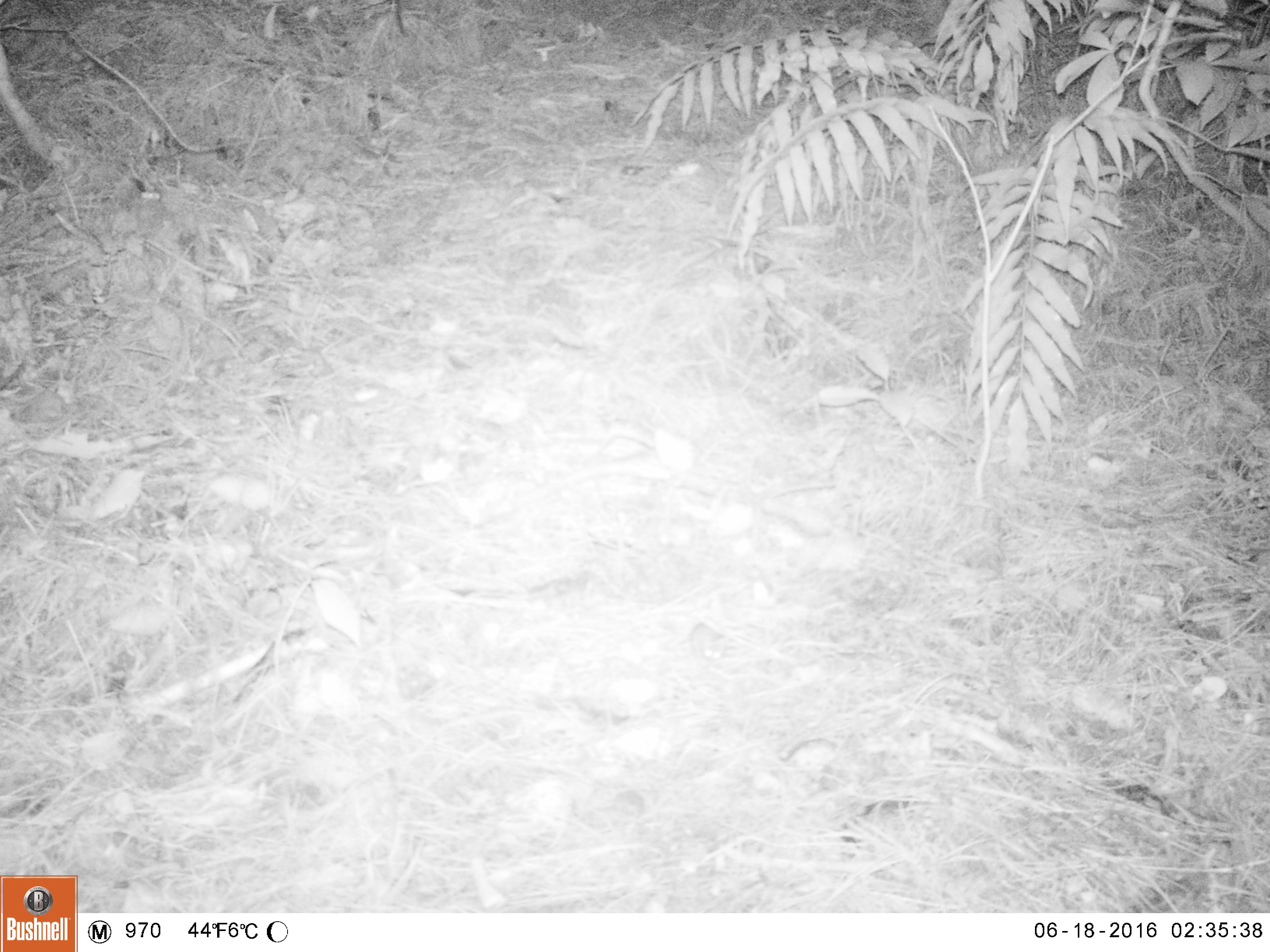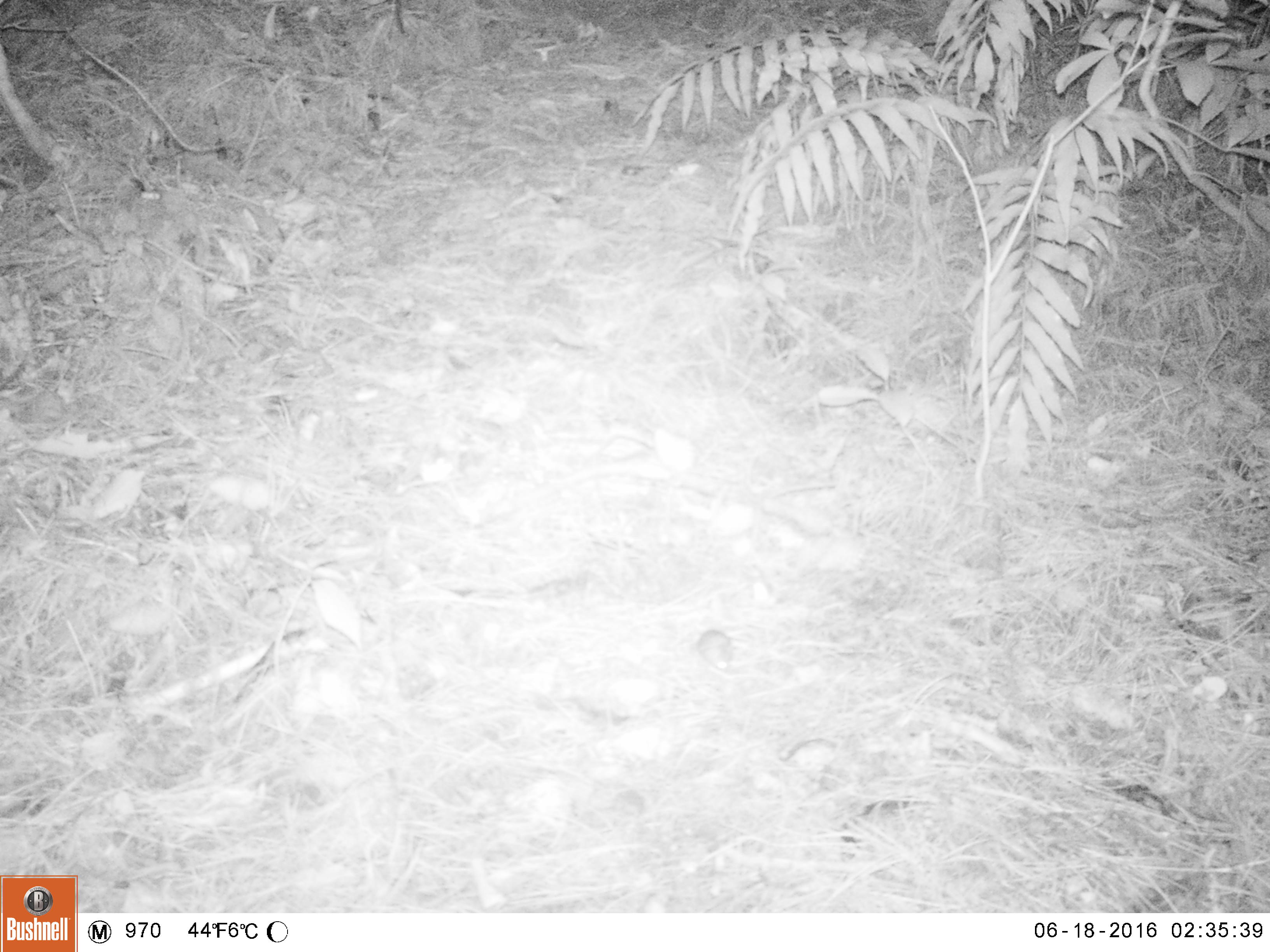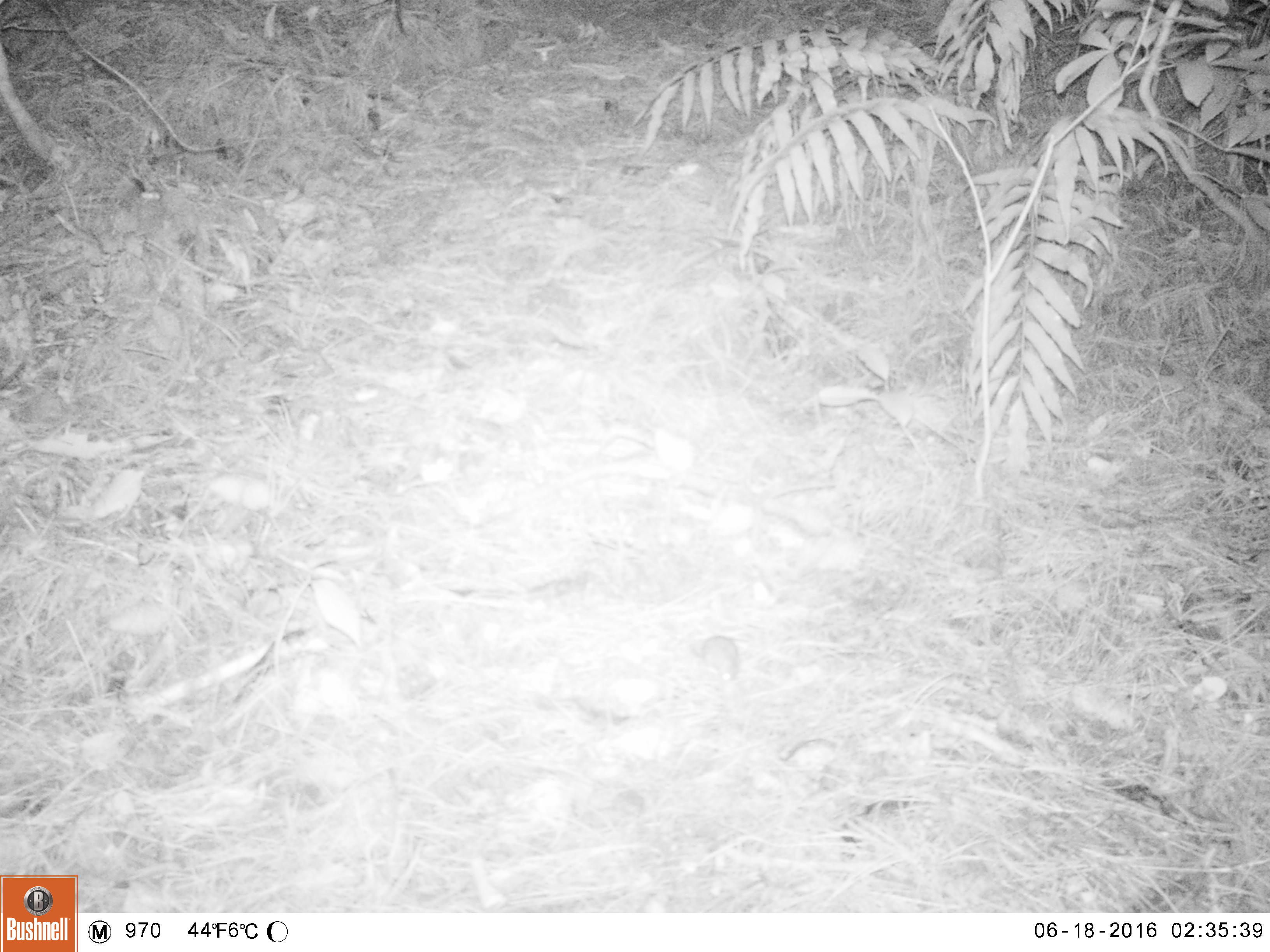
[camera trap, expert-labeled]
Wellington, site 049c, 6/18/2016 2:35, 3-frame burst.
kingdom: Animalia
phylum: Chordata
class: Mammalia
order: Rodentia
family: Muridae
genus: Mus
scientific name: Mus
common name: mouse